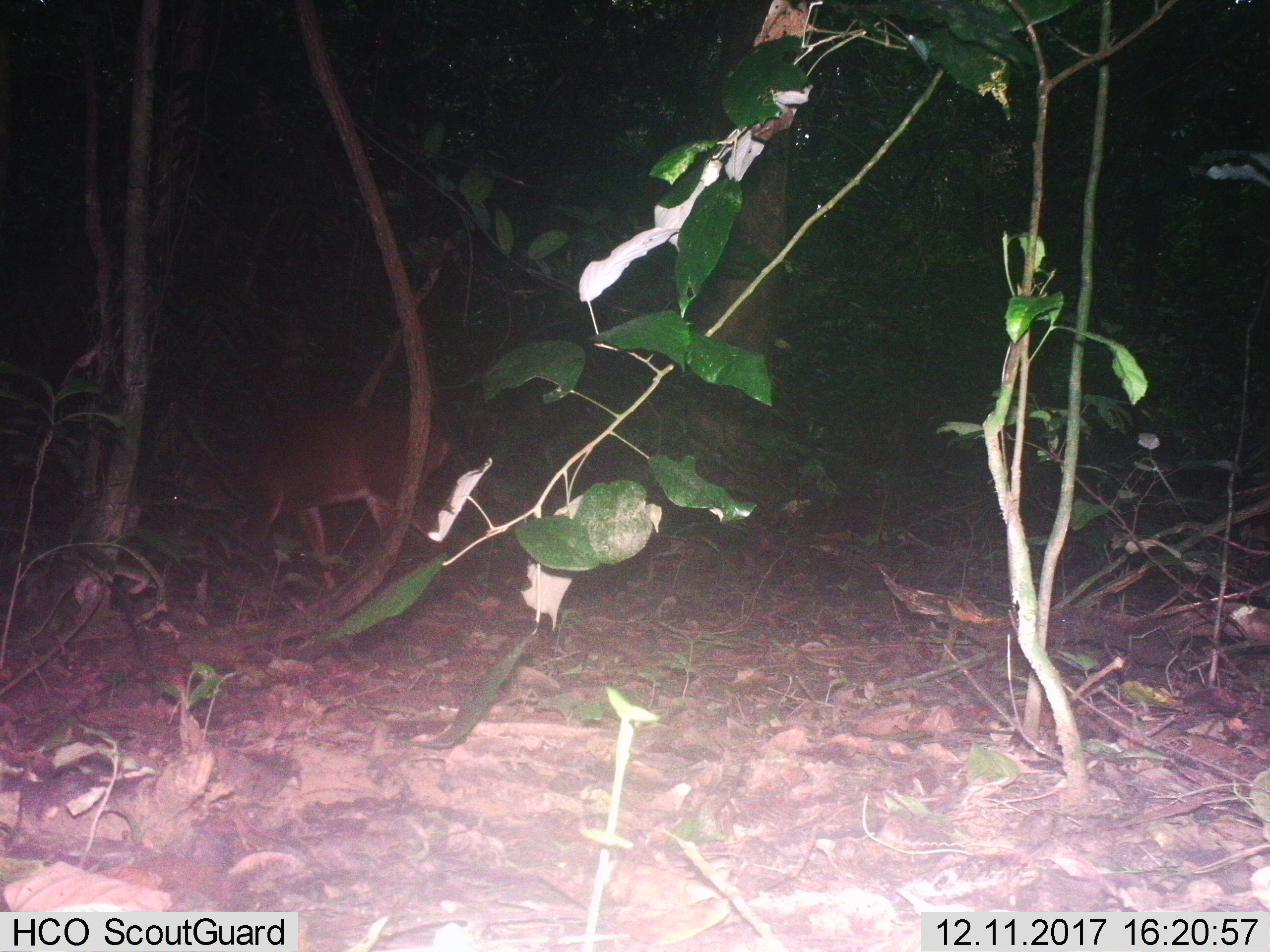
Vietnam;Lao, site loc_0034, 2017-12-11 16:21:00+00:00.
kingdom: Animalia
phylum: Chordata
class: Mammalia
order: Artiodactyla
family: Cervidae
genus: Muntiacus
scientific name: Muntiacus vuquangensis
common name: large-antlered muntjac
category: large antlered muntjac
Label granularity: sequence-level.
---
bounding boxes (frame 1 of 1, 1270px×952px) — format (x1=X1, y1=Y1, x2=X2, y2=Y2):
large antlered muntjac: (x1=153, y1=401, x2=448, y2=589)